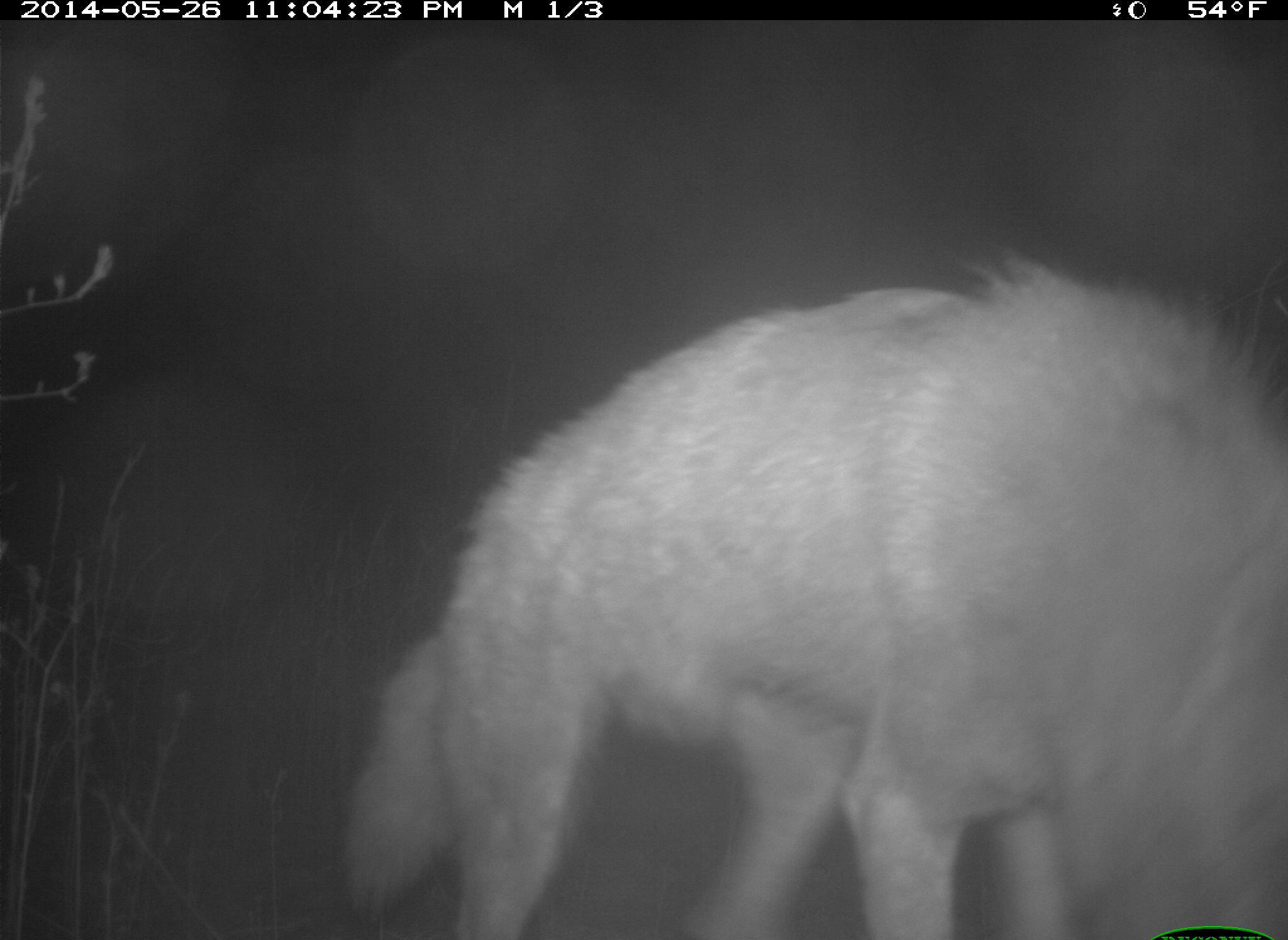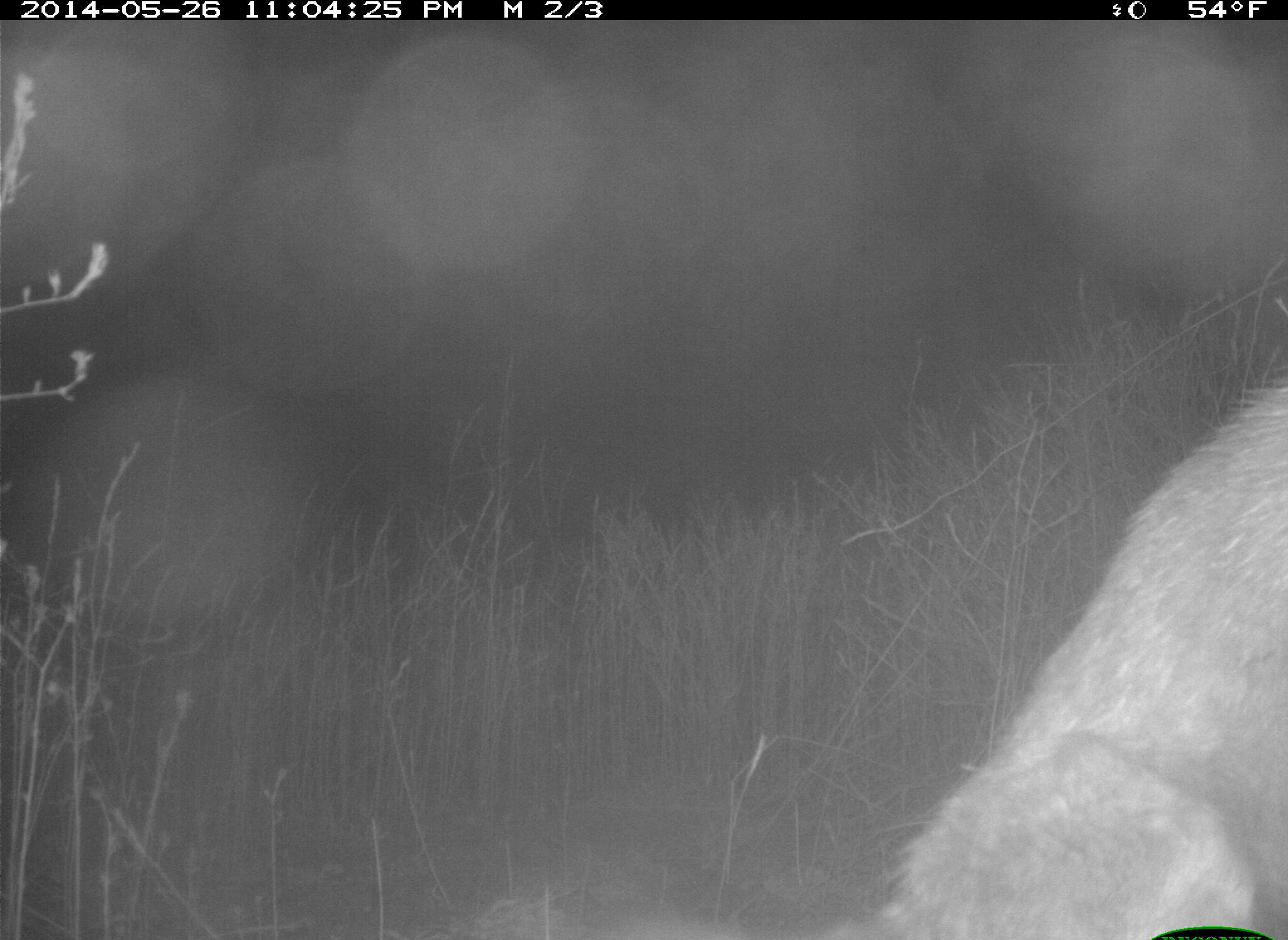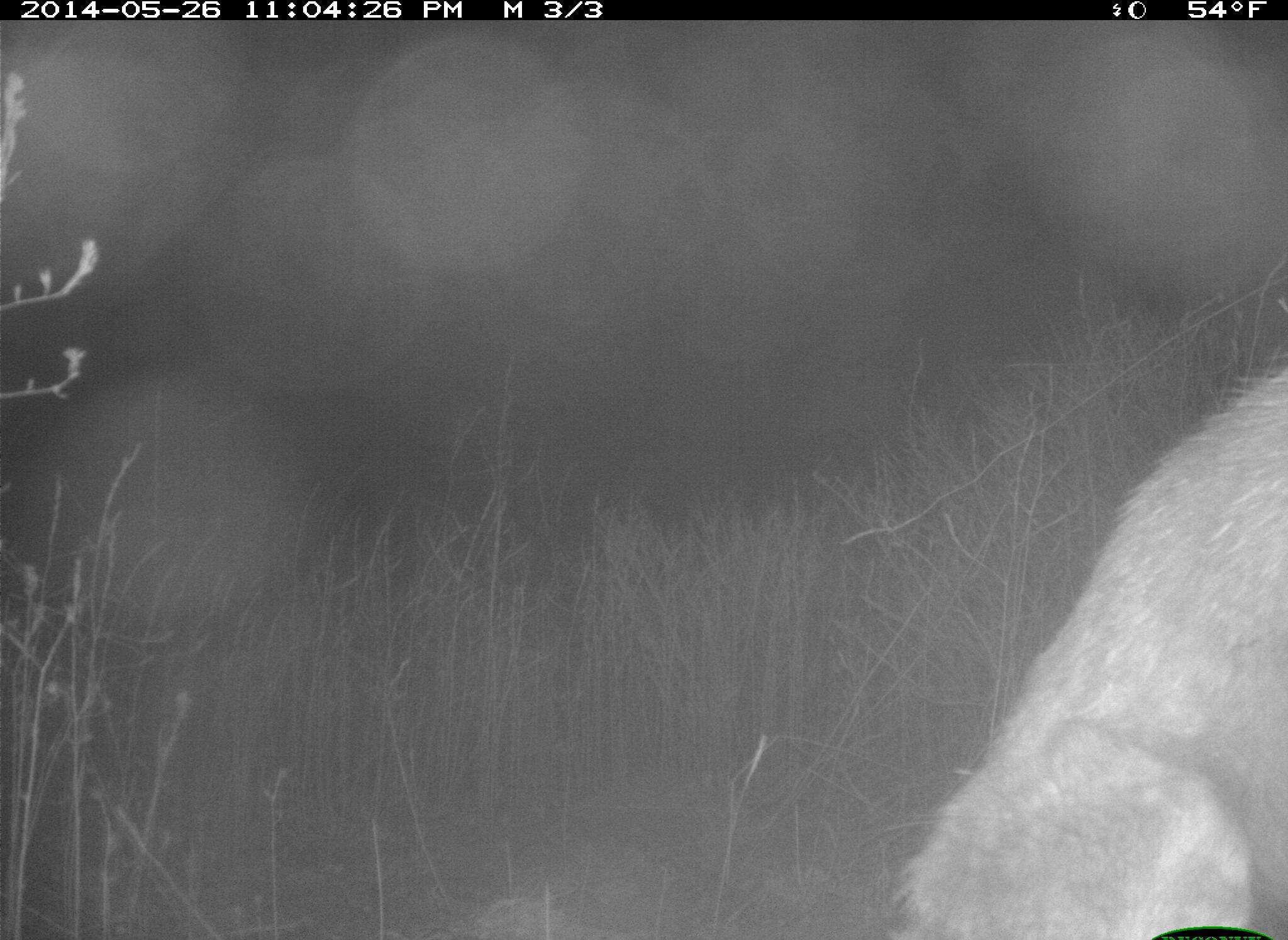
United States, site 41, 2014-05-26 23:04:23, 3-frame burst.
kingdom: Animalia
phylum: Chordata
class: Mammalia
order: Carnivora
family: Canidae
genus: Canis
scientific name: Canis latrans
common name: coyote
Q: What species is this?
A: Coyote (Canis latrans).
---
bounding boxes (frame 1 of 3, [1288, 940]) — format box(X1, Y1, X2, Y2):
coyote: box(347, 254, 1287, 940)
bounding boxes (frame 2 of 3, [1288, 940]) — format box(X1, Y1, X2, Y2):
coyote: box(841, 362, 1288, 939)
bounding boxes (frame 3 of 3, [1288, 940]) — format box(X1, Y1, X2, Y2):
coyote: box(892, 351, 1287, 940)